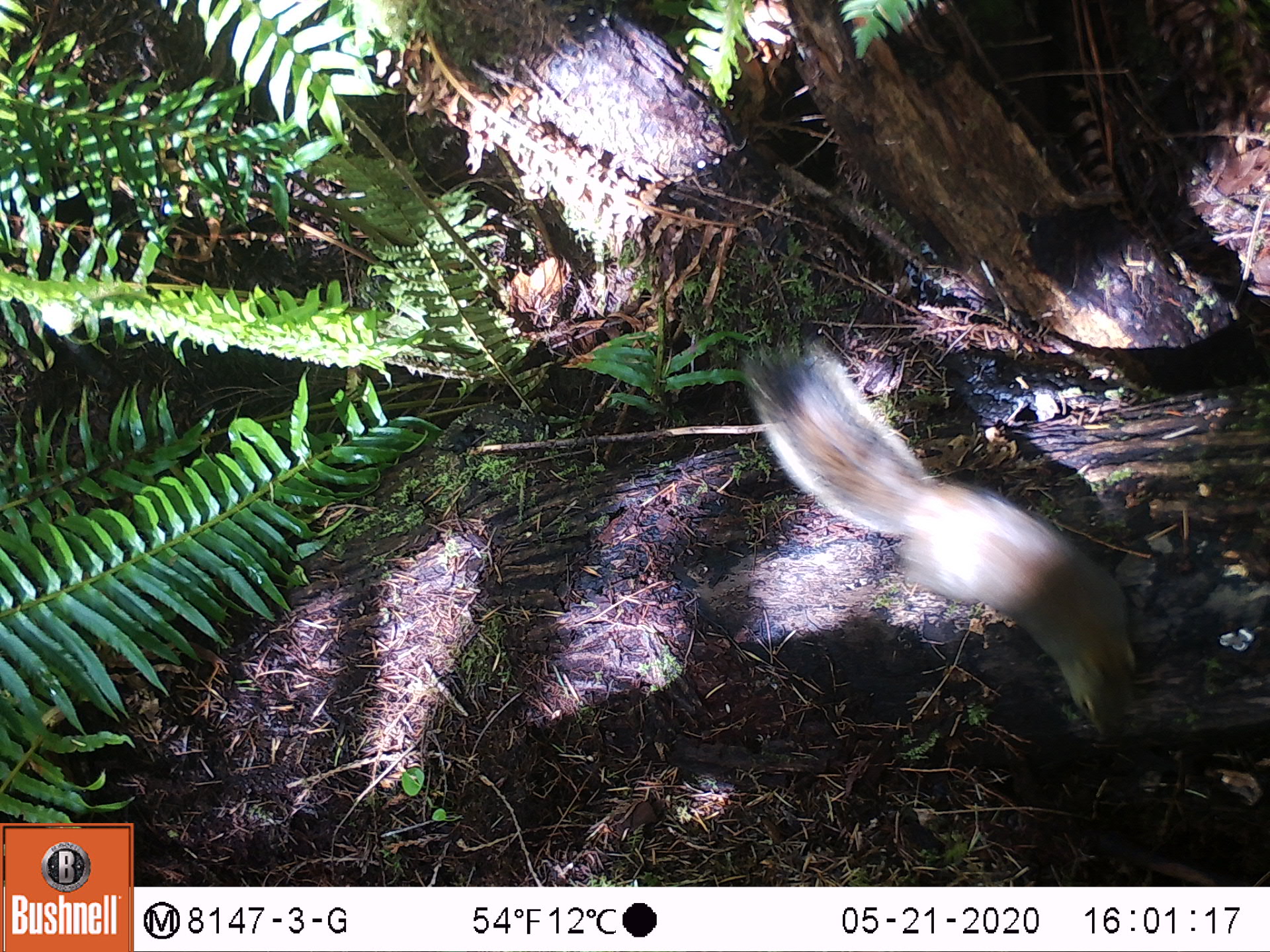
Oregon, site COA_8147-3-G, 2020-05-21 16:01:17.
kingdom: Animalia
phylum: Chordata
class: Mammalia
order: Rodentia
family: Sciuridae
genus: Tamiasciurus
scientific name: Tamiasciurus douglasii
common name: douglas squirrel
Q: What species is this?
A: Douglas squirrel (Tamiasciurus douglasii).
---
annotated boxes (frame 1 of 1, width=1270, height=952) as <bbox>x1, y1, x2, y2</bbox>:
douglas squirrel: <bbox>758, 363, 1147, 738</bbox>